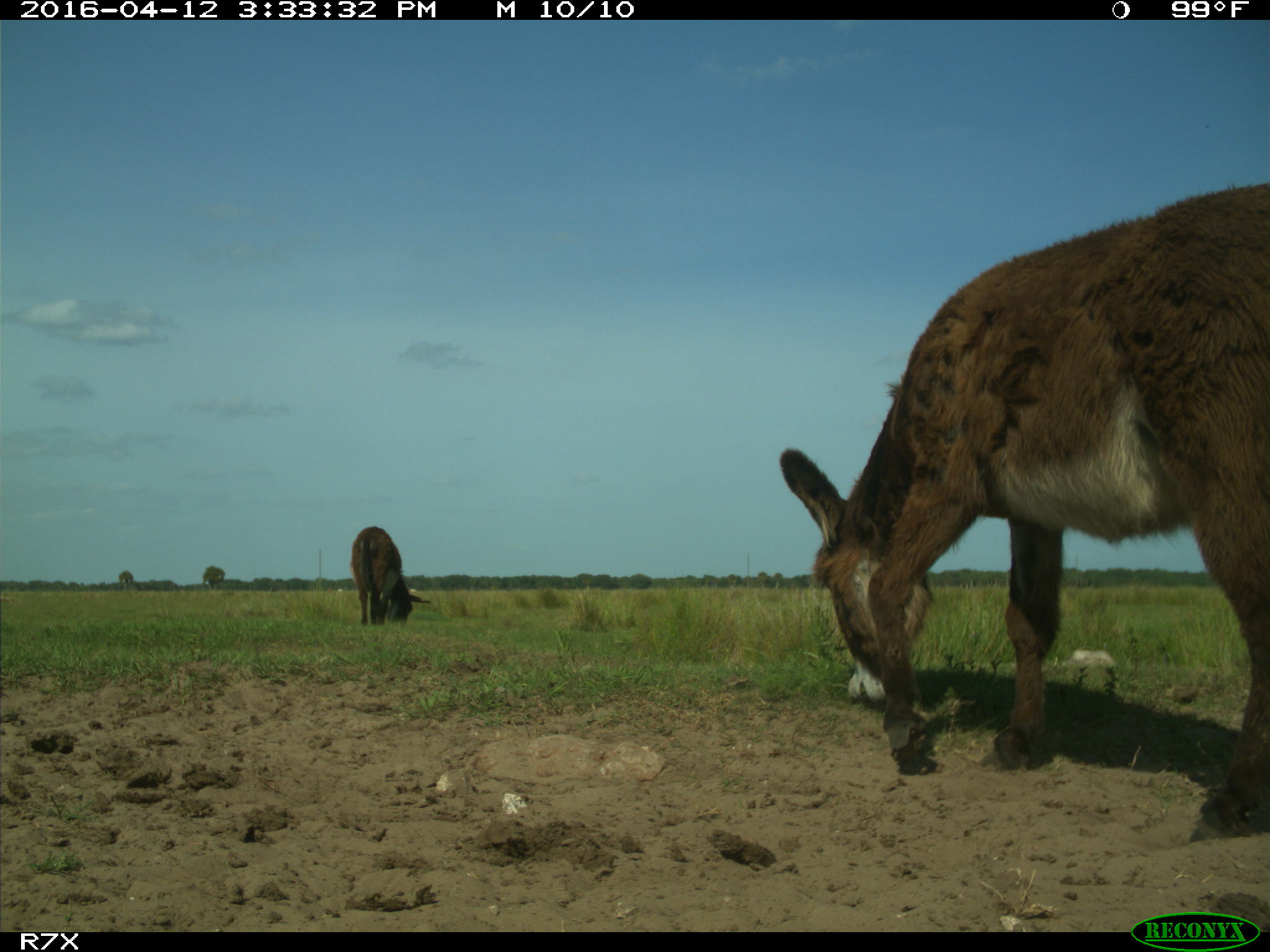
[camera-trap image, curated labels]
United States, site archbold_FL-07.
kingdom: Animalia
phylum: Chordata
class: Mammalia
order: Artiodactyla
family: Bovidae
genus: Bos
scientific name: Bos taurus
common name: domestic cow